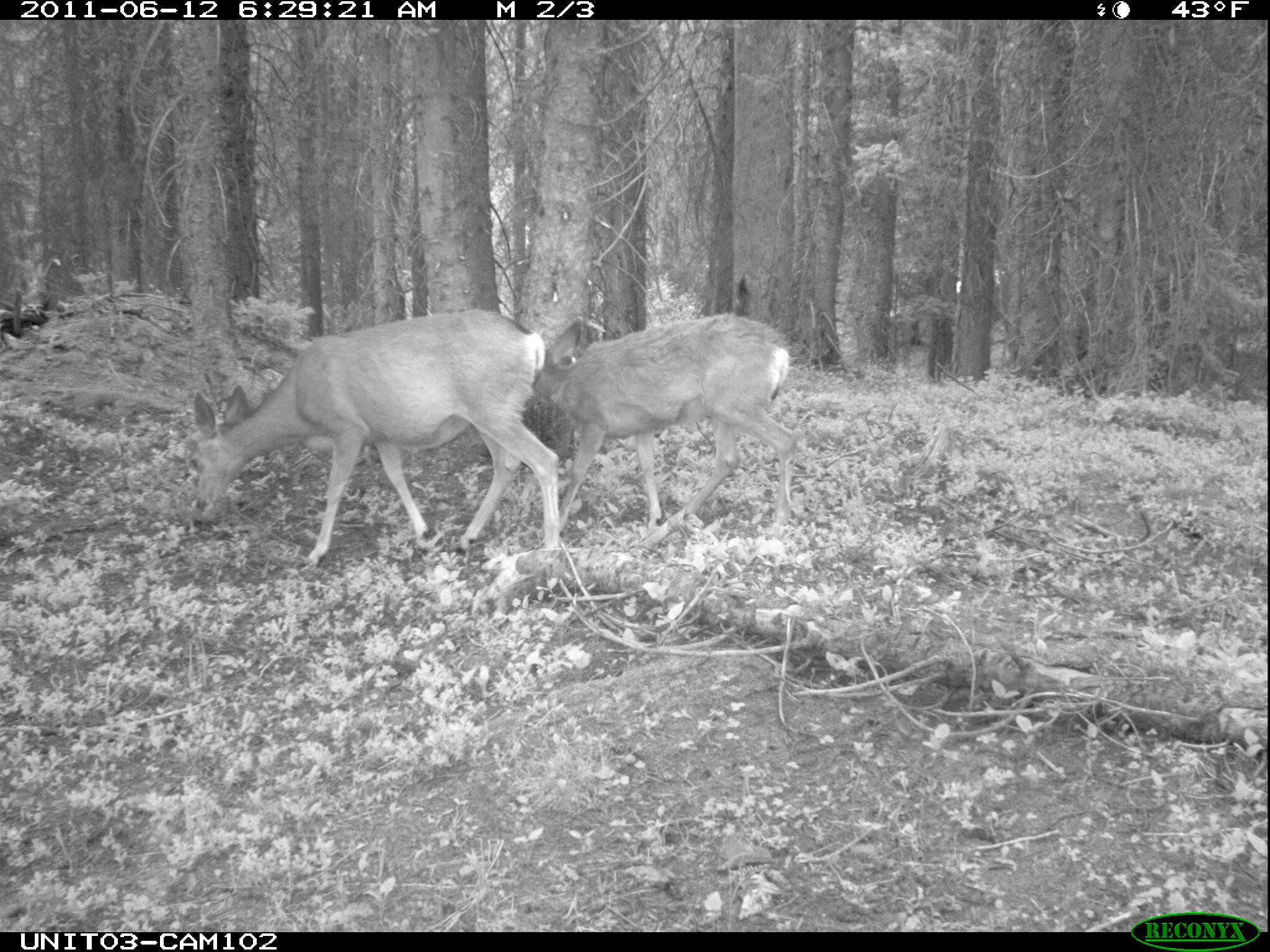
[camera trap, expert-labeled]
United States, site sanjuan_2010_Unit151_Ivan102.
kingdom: Animalia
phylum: Chordata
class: Mammalia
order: Artiodactyla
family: Cervidae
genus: Odocoileus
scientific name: Odocoileus hemionus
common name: mule deer